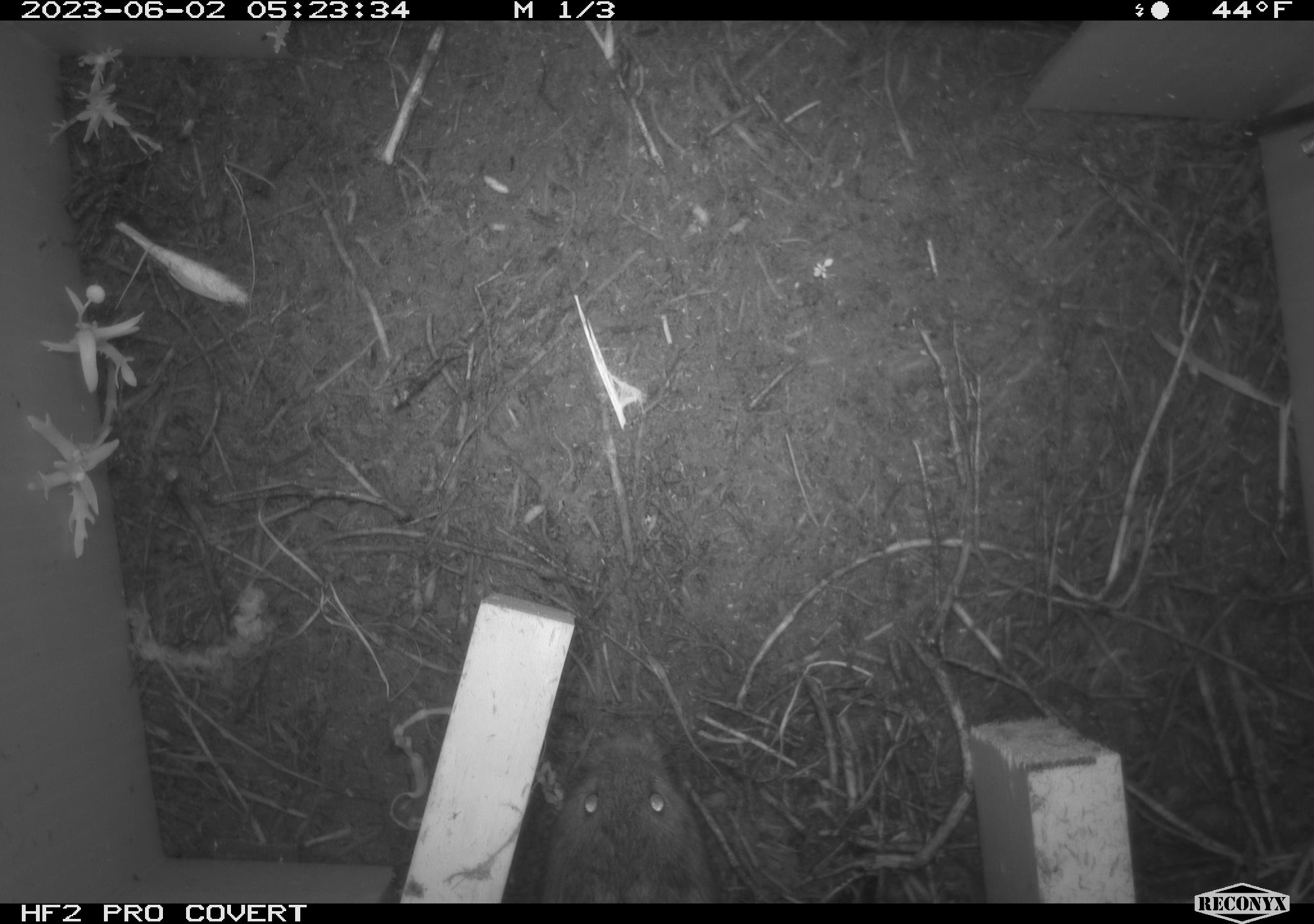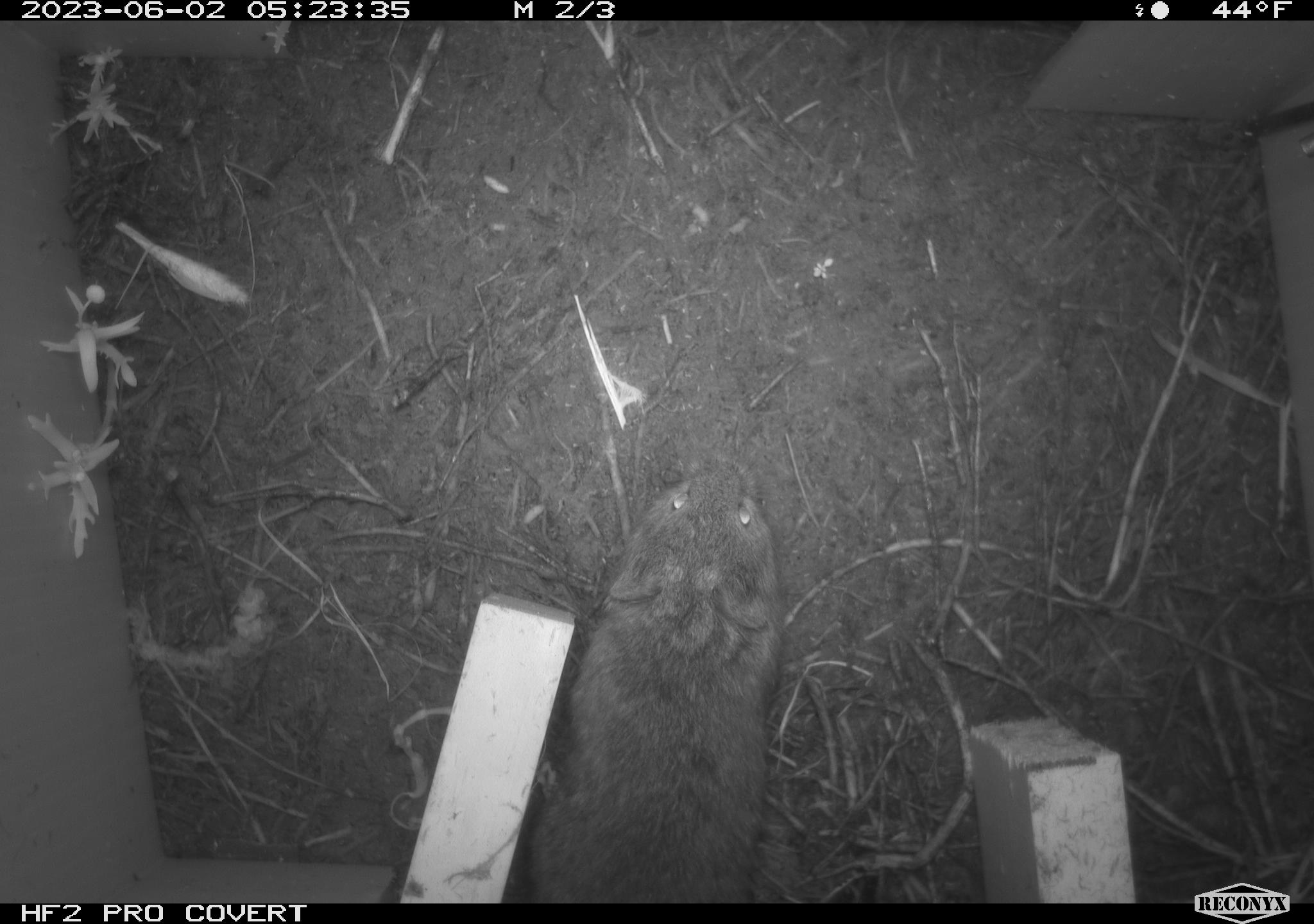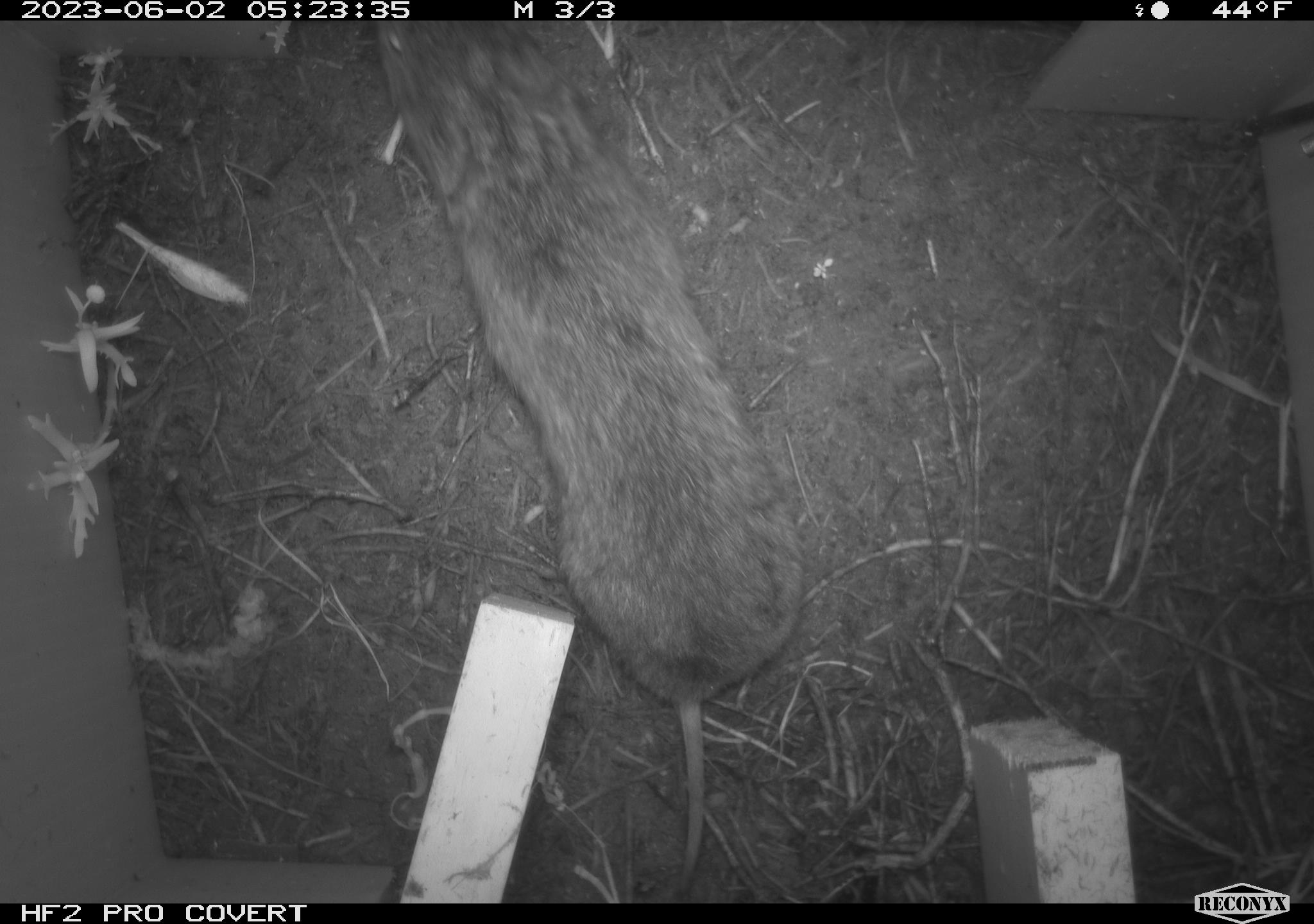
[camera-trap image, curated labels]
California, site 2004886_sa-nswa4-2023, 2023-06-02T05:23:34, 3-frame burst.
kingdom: Animalia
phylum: Chordata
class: Mammalia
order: Rodentia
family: Cricetidae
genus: Microtus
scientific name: Microtus californicus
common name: california vole